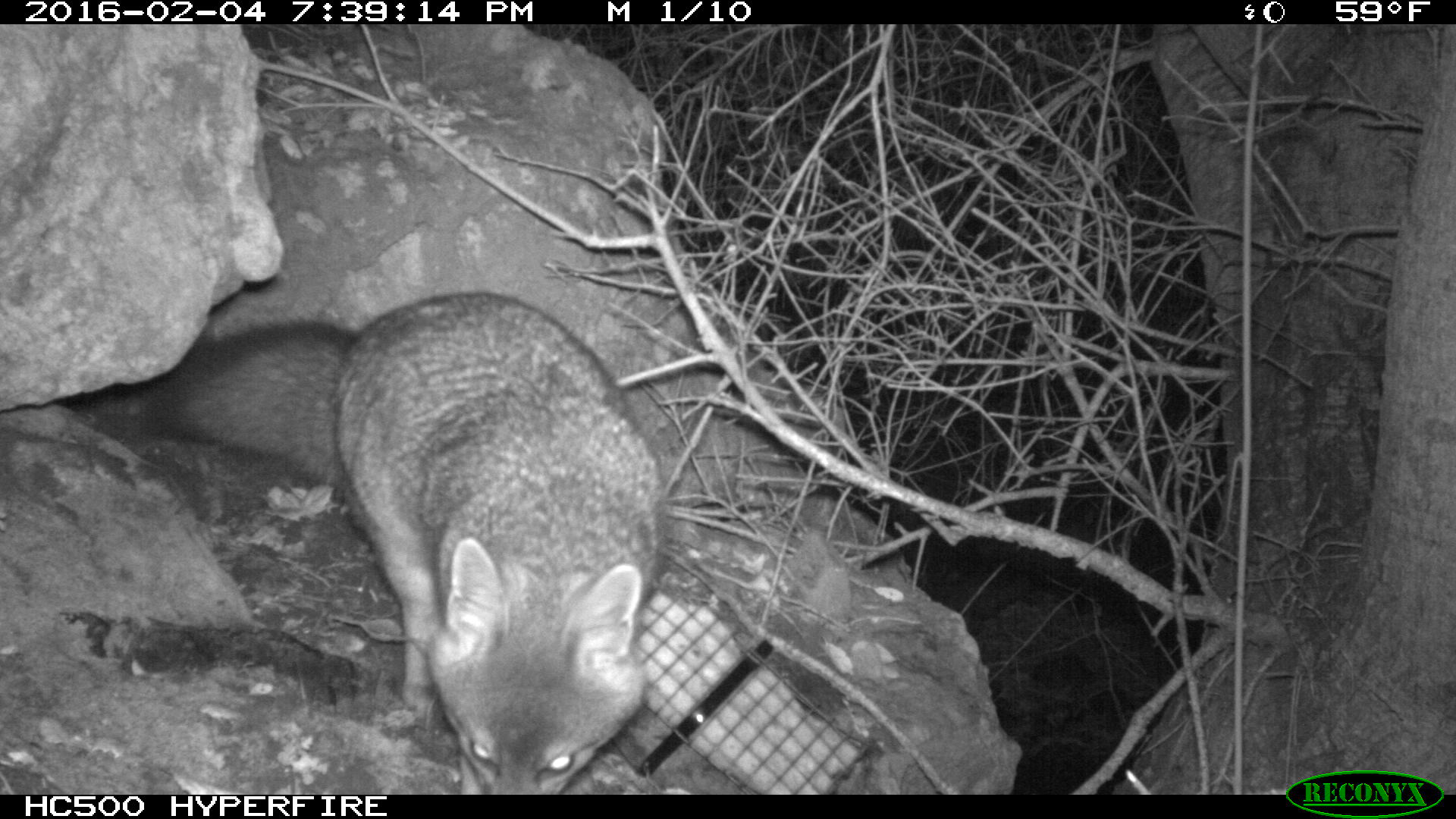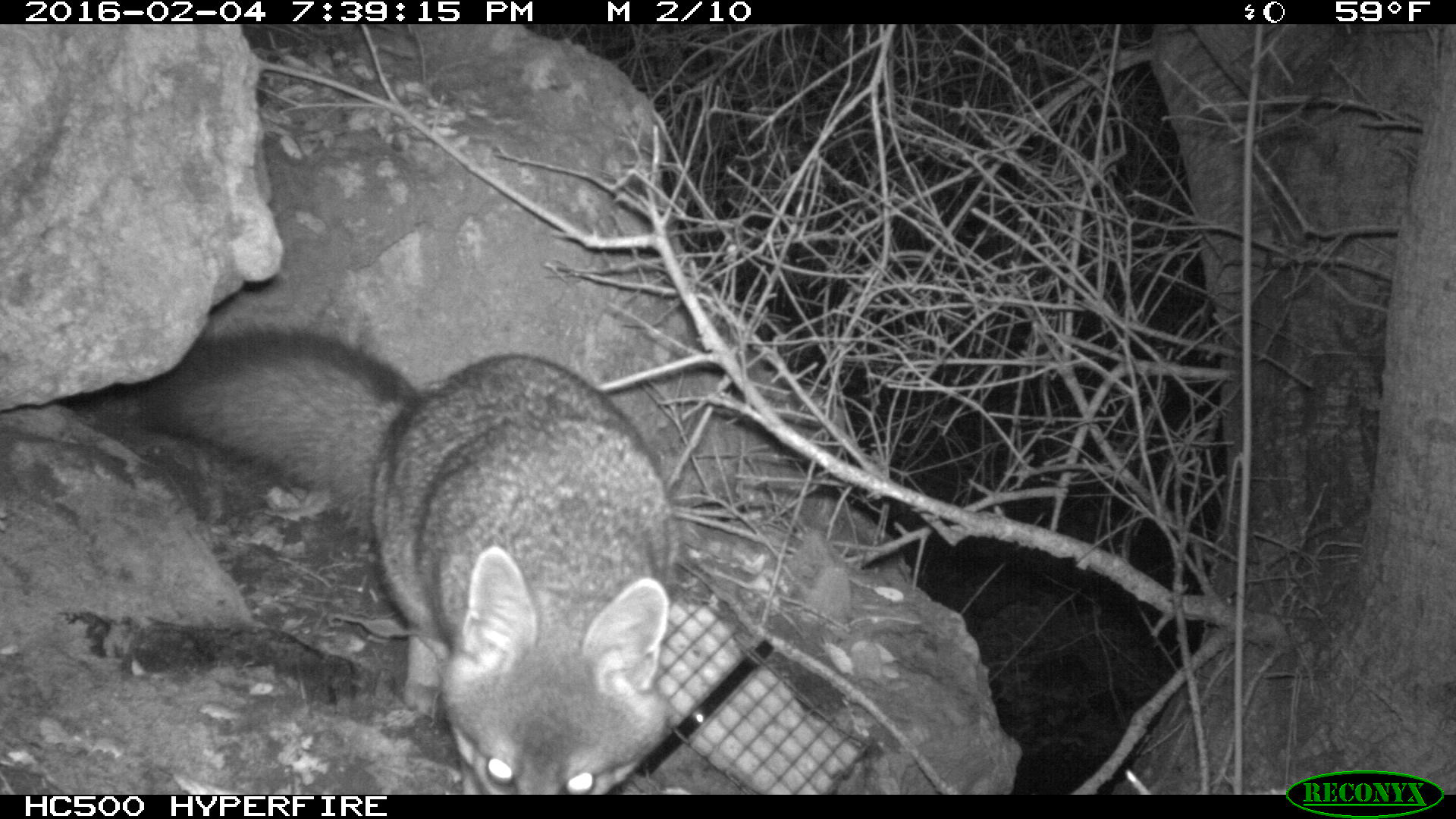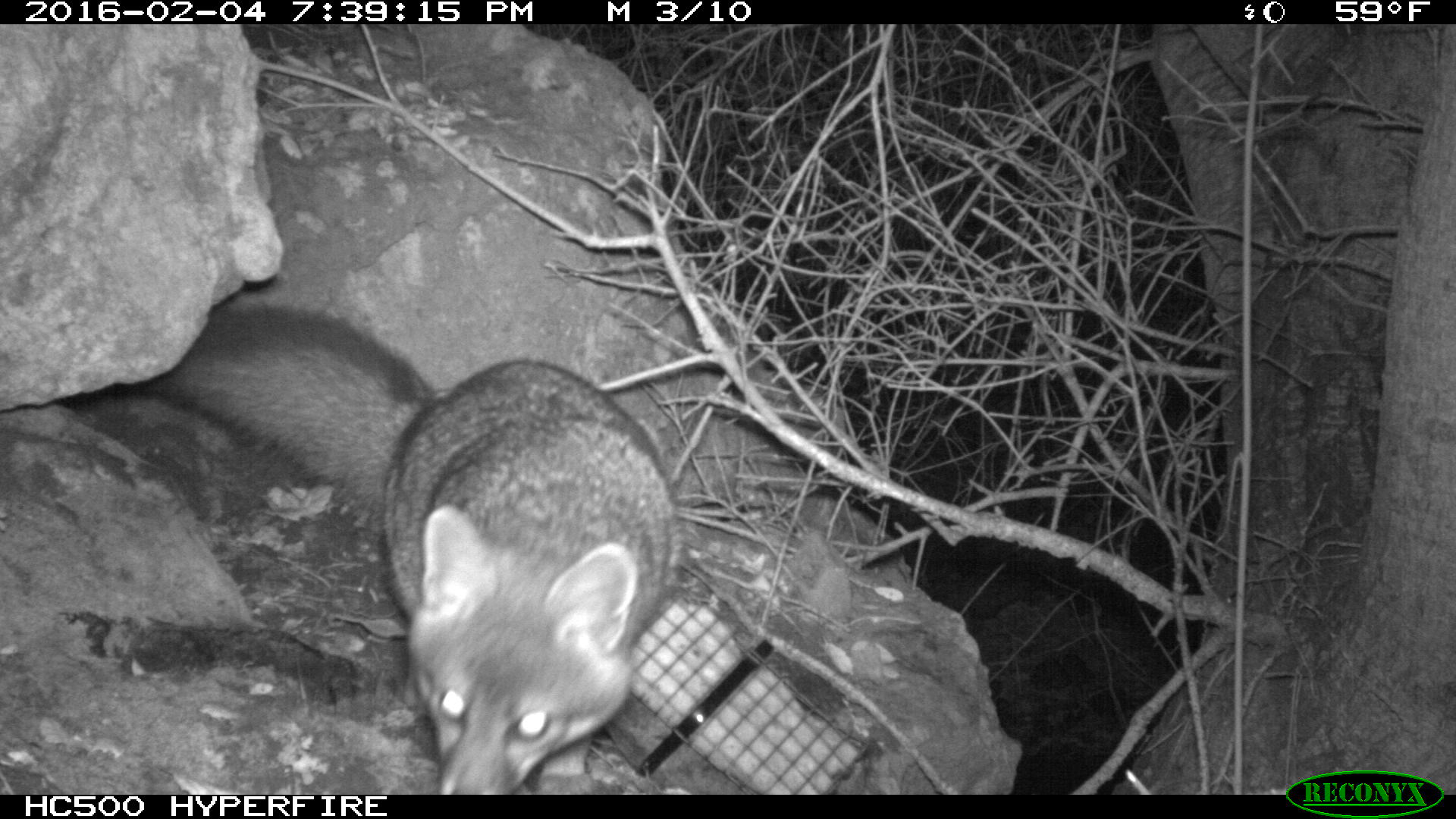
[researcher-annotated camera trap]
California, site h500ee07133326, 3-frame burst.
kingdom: Animalia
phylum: Chordata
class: Mammalia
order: Carnivora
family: Canidae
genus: Urocyon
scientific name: Urocyon littoralis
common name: island fox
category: fox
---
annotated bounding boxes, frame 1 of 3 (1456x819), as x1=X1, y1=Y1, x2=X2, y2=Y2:
fox: x1=142, y1=290, x2=665, y2=794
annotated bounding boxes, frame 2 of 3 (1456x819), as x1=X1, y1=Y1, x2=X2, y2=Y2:
fox: x1=129, y1=325, x2=678, y2=795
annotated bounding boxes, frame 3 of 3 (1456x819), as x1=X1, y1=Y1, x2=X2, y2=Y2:
fox: x1=143, y1=302, x2=686, y2=795